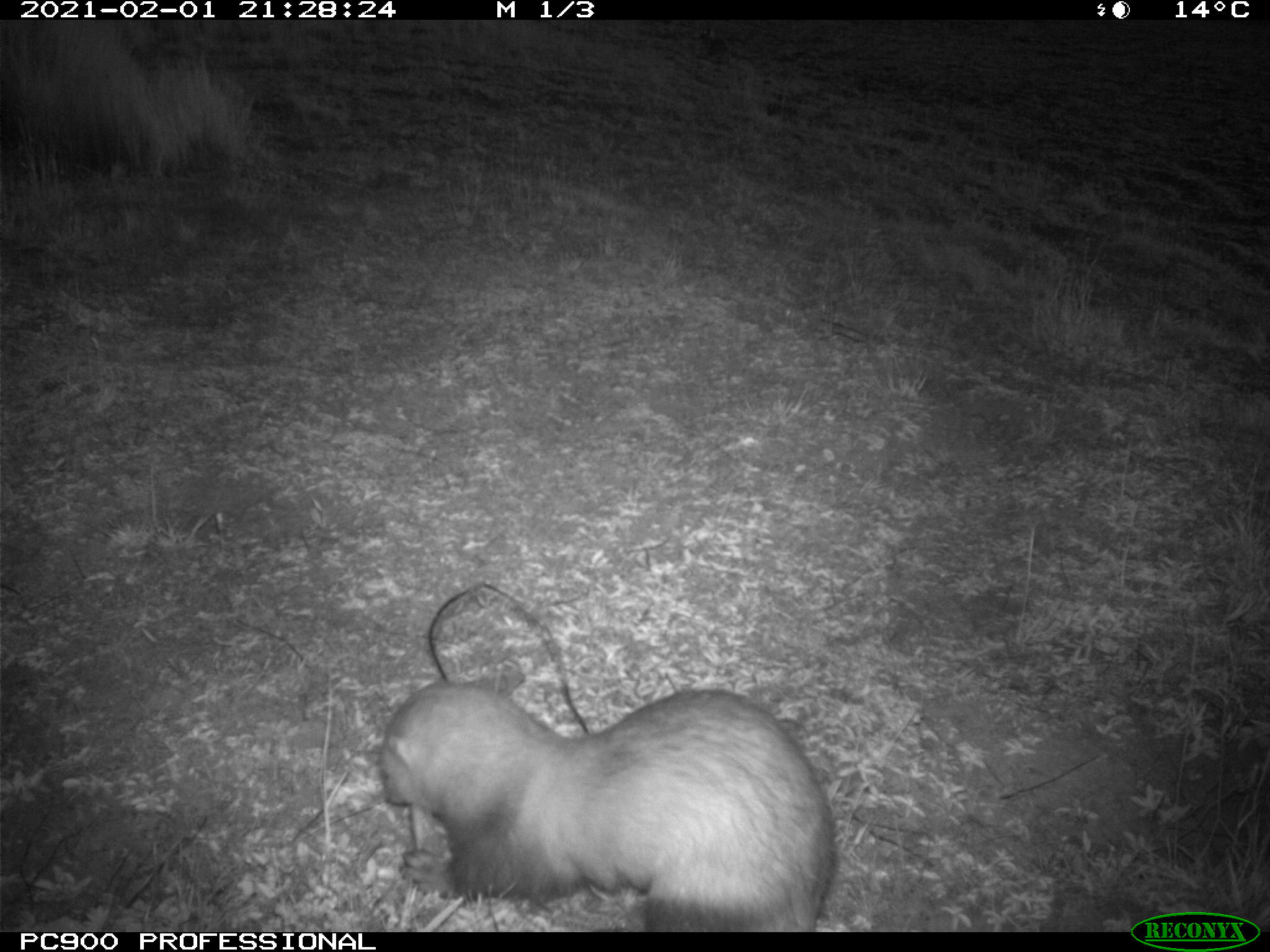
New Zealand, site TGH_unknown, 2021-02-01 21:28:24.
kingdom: Animalia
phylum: Chordata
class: Mammalia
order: Carnivora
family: Mustelidae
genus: Mustela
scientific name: Mustela furo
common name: ferret